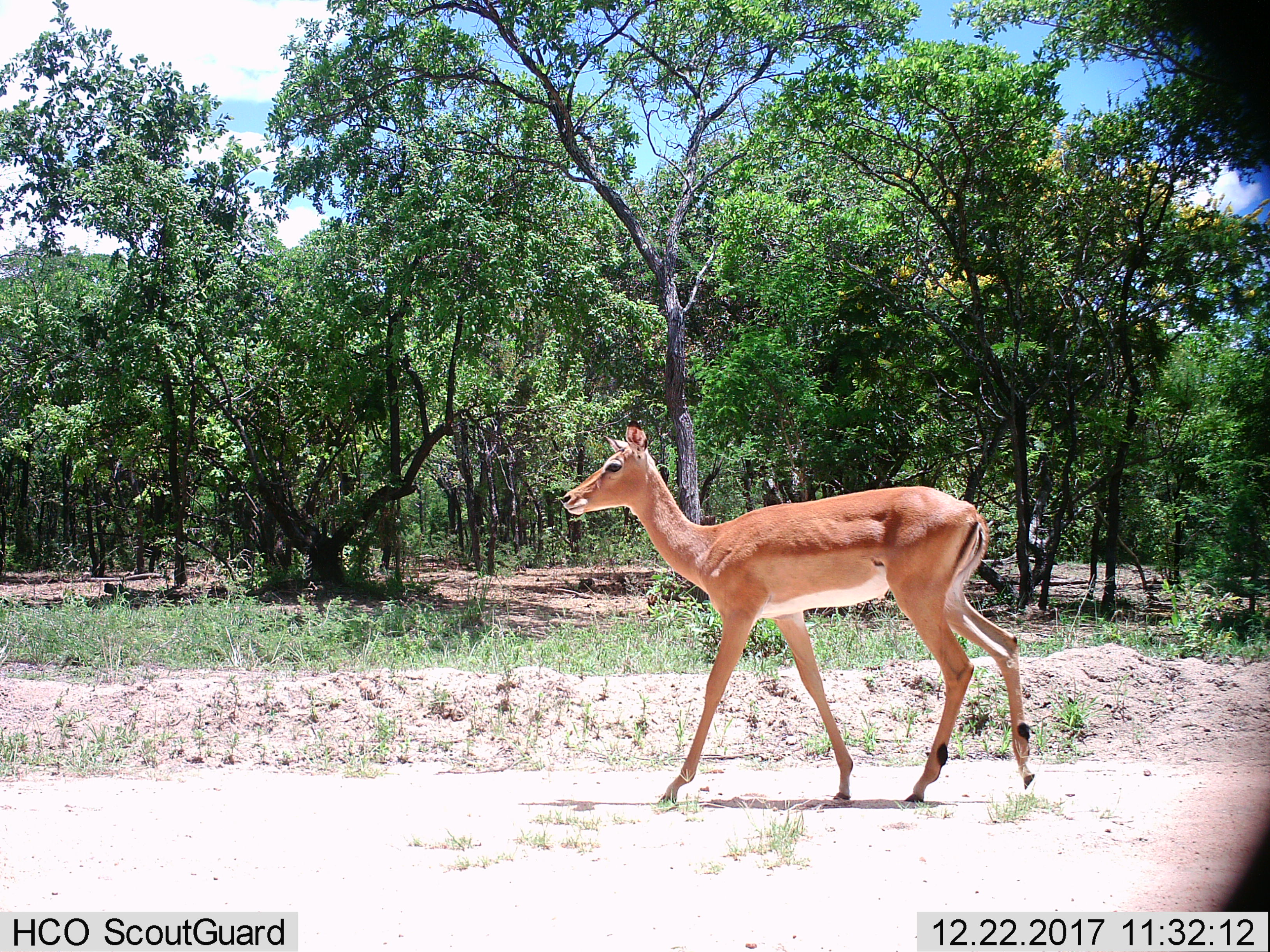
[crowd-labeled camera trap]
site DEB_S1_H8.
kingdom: Animalia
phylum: Chordata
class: Mammalia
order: Artiodactyla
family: Bovidae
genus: Aepyceros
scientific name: Aepyceros melampus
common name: impala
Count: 1.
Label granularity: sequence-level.